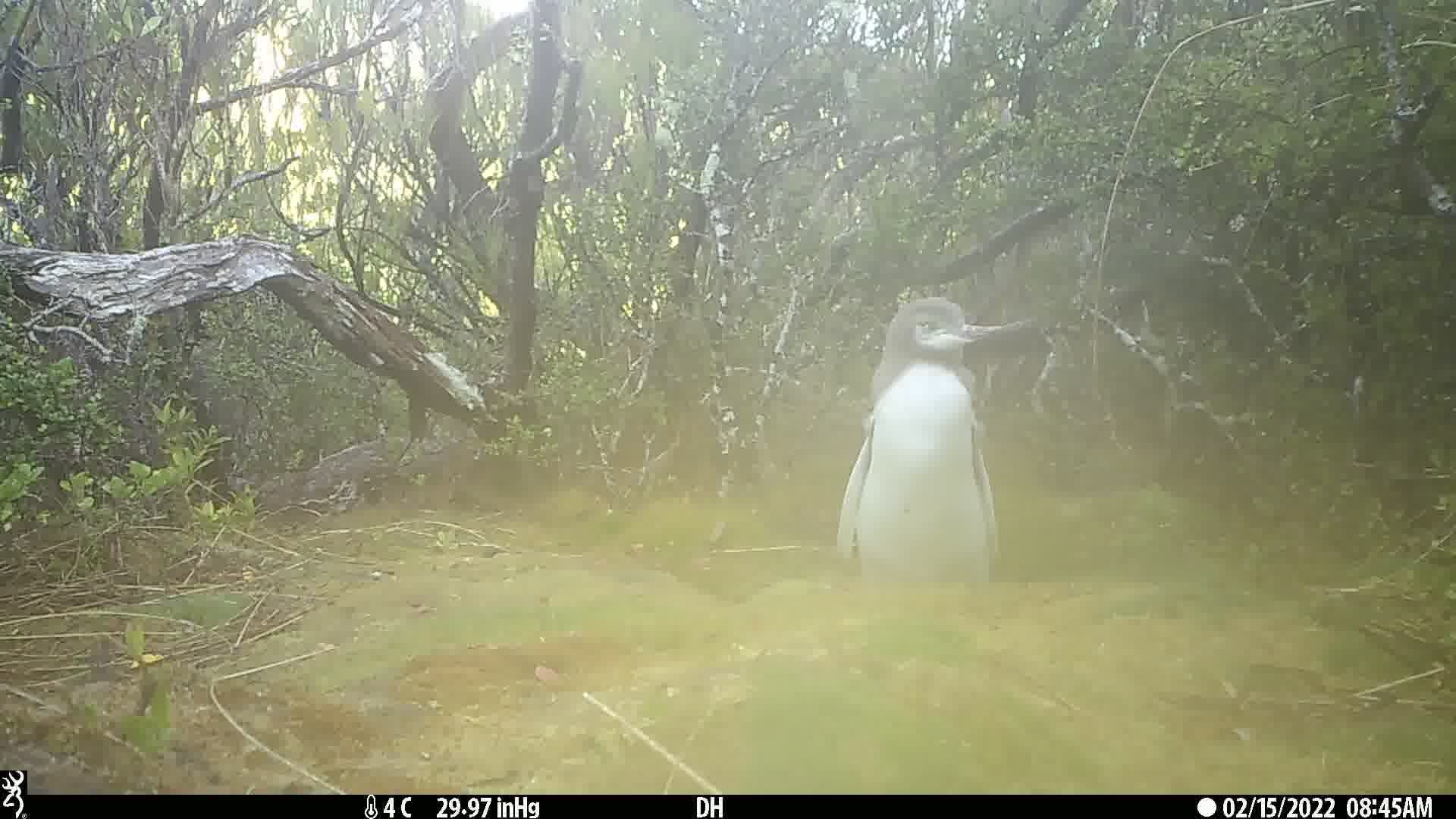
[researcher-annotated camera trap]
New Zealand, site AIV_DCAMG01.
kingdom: Animalia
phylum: Chordata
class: Aves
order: Sphenisciformes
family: Spheniscidae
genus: Megadyptes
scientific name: Megadyptes antipodes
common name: yellow-eyed penguin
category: yellow eyed penguin